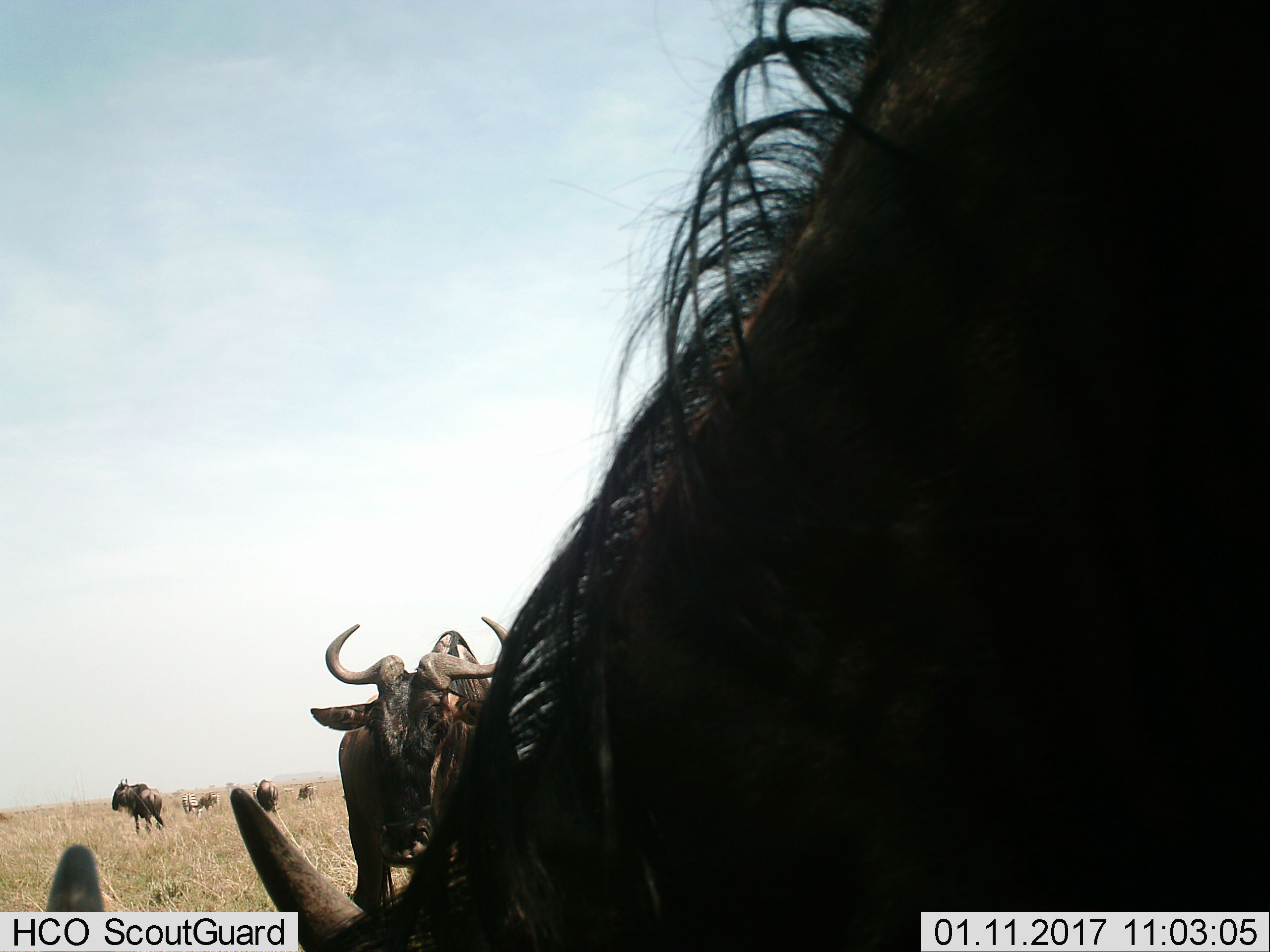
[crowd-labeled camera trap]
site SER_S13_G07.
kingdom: Animalia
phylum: Chordata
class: Mammalia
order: Artiodactyla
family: Bovidae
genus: Connochaetes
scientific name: Connochaetes taurinus taurinus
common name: blue wildebeest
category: wildebeestblue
Wildebeestblue (blue wildebeest) (Connochaetes taurinus taurinus), count 6. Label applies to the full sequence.